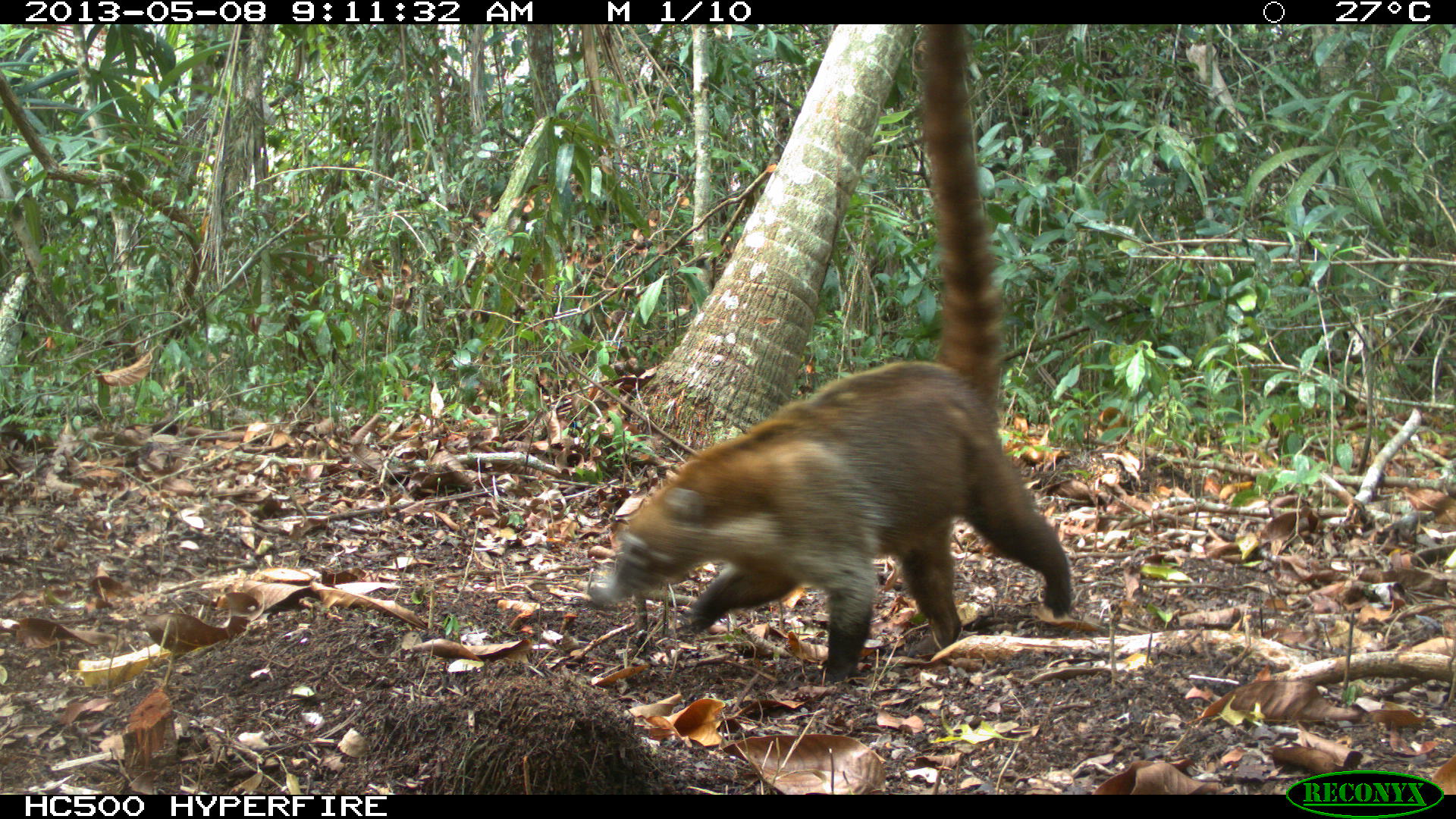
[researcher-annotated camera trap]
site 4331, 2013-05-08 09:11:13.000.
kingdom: Animalia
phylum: Chordata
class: Mammalia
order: Carnivora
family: Procyonidae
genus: Nasua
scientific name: Nasua narica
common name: white-nosed coati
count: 1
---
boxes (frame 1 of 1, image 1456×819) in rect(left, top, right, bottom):
nasua narica: rect(603, 25, 1072, 682)